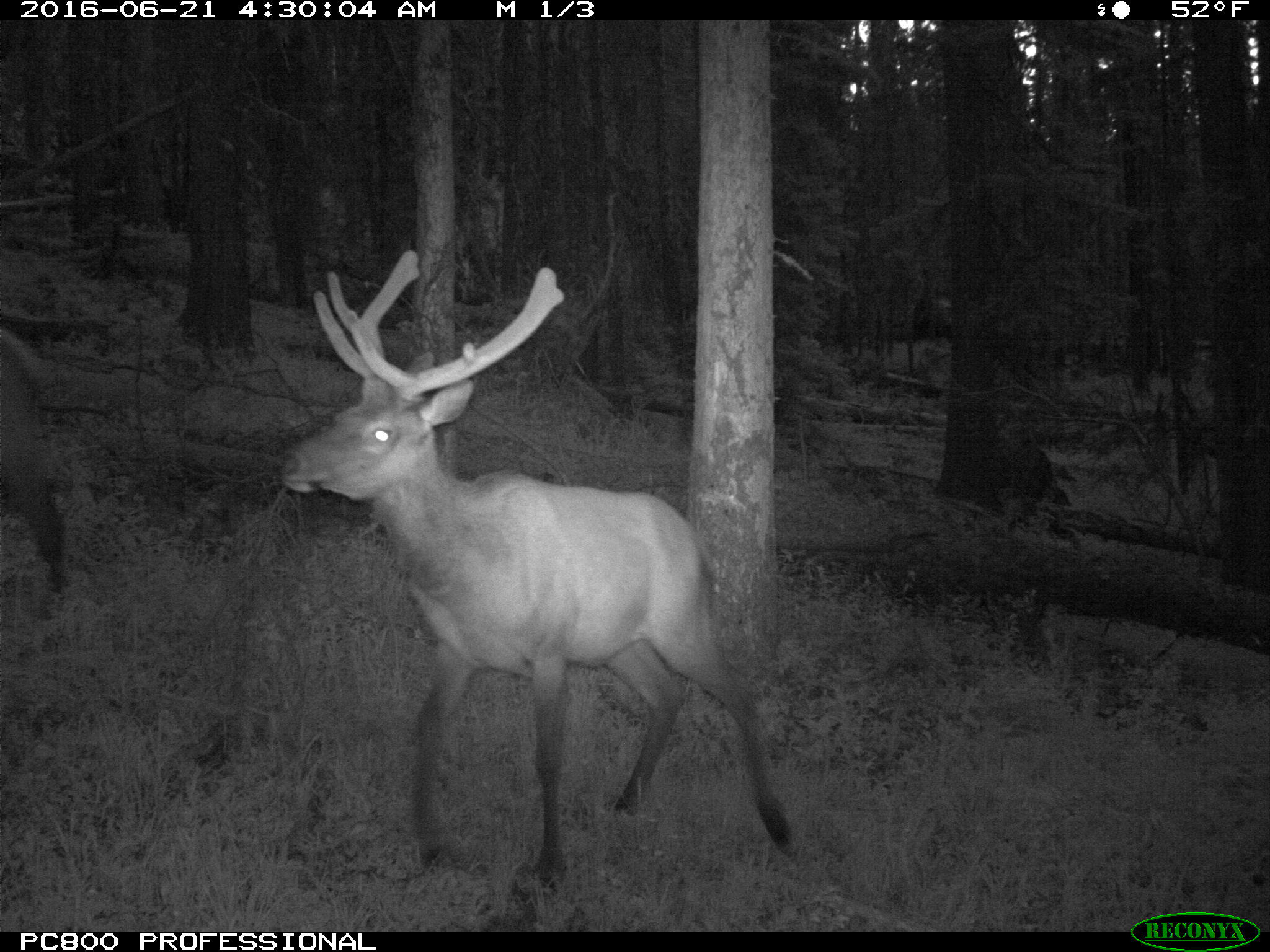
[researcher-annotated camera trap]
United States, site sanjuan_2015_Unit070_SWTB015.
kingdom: Animalia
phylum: Chordata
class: Mammalia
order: Artiodactyla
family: Cervidae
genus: Cervus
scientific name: Cervus elaphus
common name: red deer